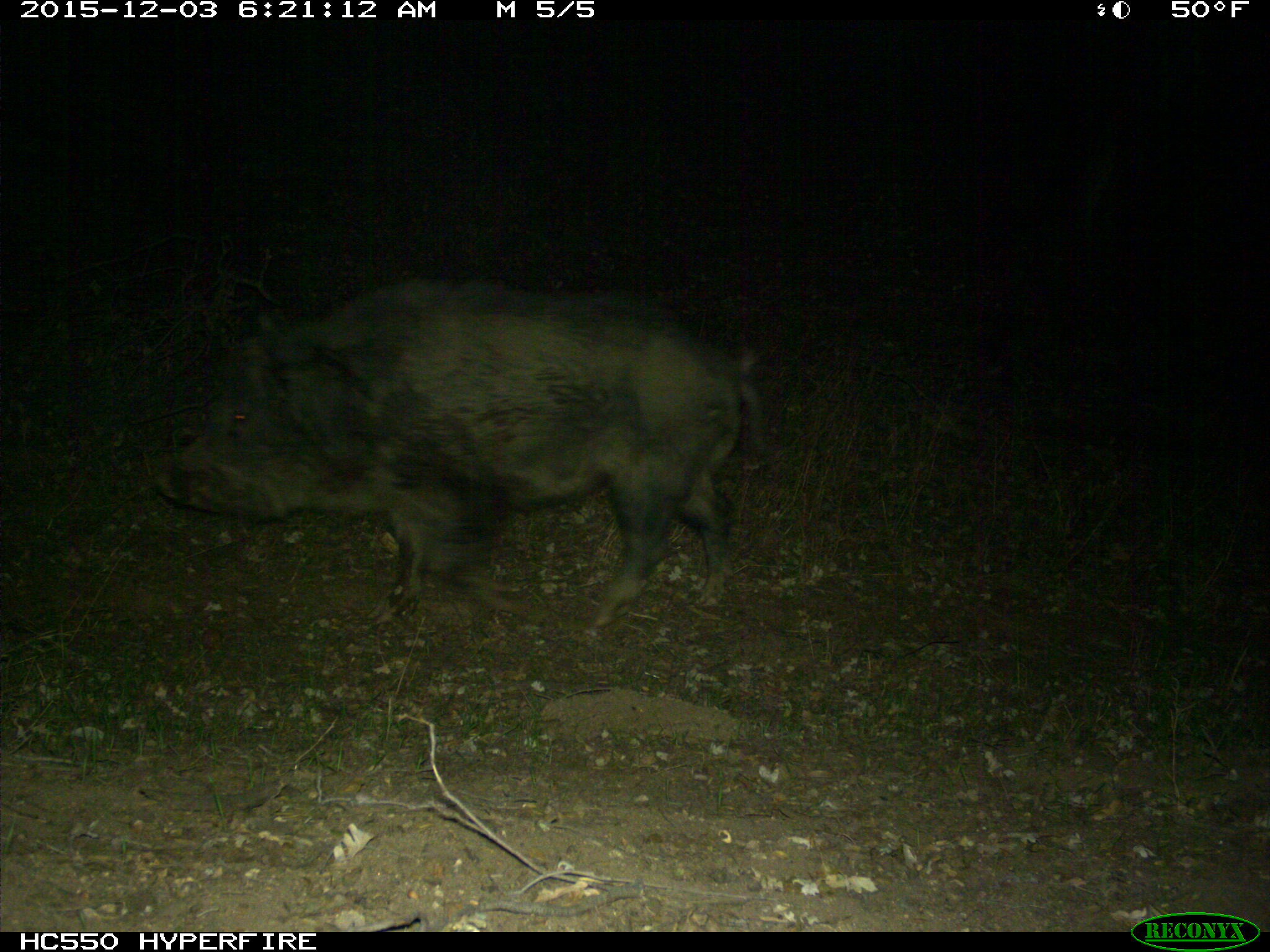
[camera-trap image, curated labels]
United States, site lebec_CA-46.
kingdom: Animalia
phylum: Chordata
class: Mammalia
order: Artiodactyla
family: Suidae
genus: Sus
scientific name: Sus scrofa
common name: wild boar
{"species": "Sus scrofa (wild boar)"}